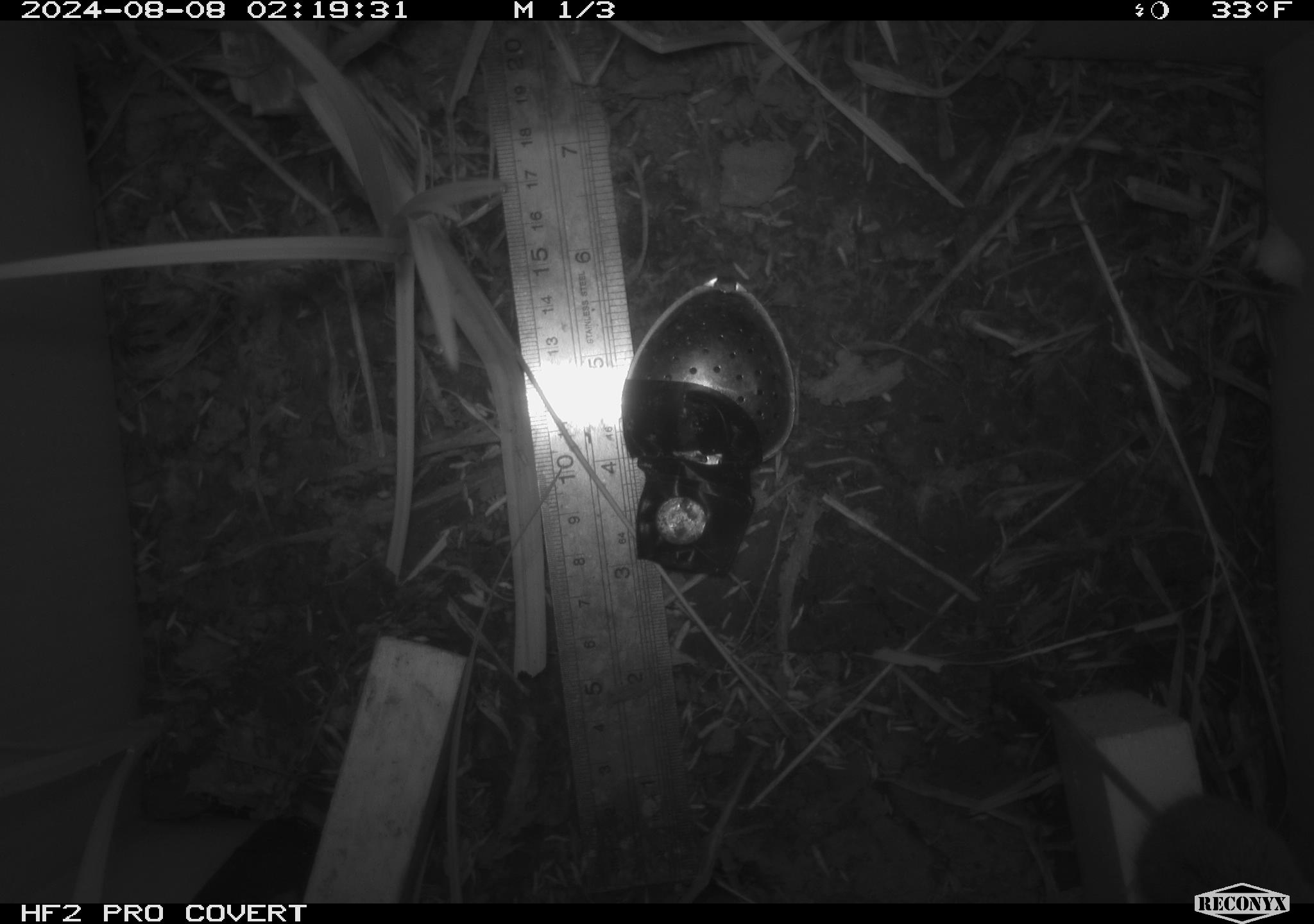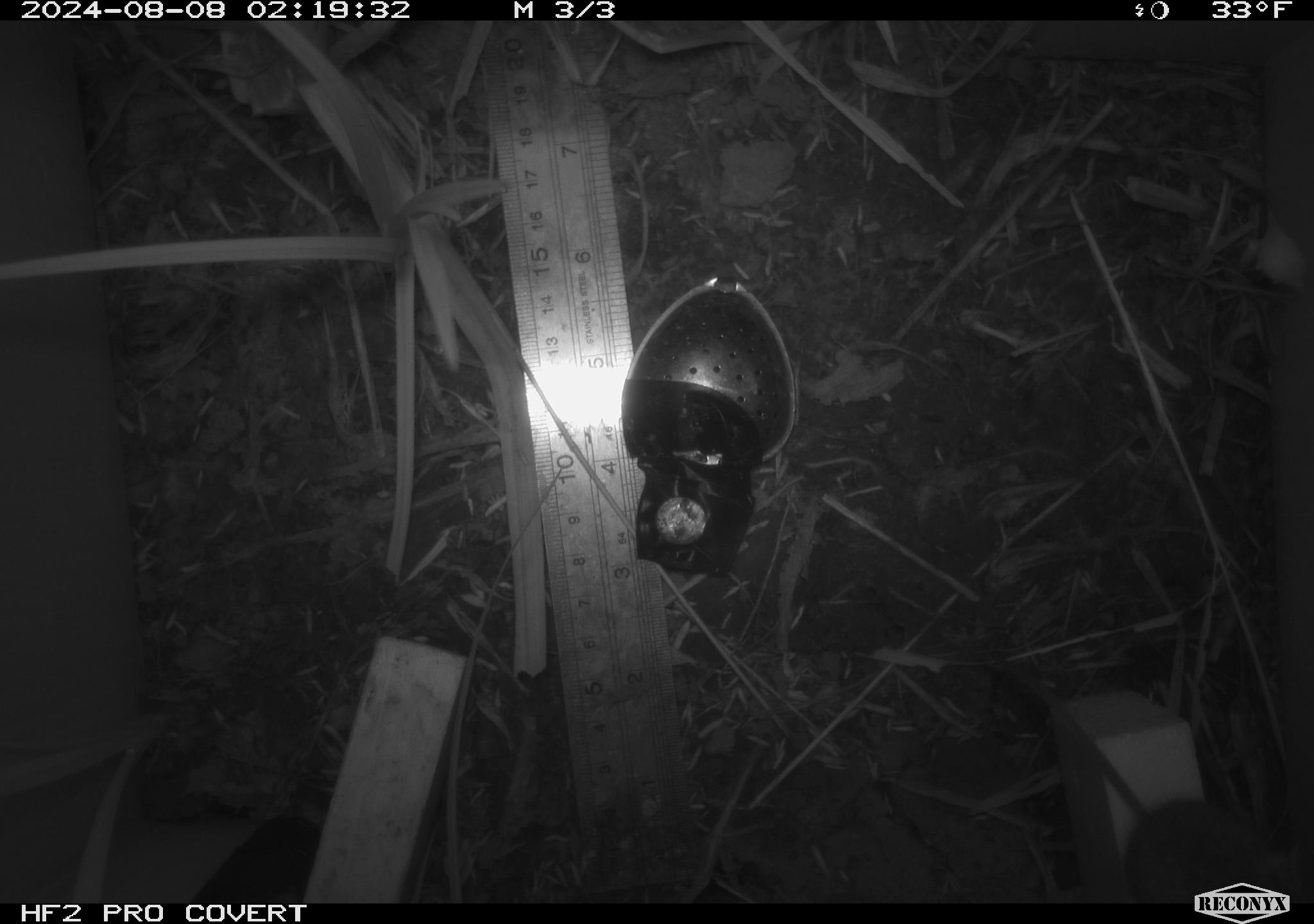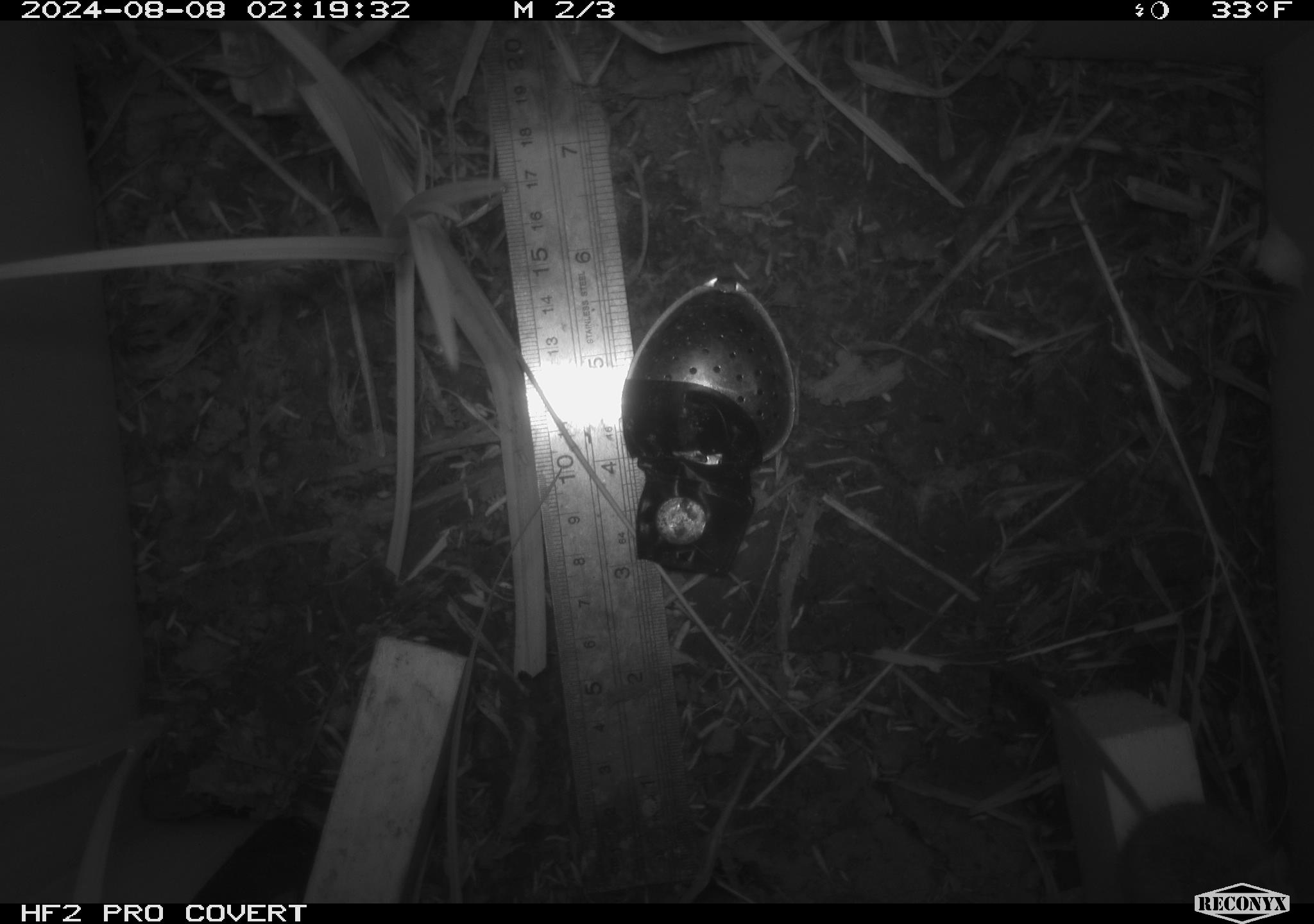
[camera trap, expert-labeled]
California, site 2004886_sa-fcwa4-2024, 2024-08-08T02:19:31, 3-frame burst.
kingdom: Animalia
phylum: Chordata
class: Mammalia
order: Rodentia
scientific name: Rodentia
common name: rodent